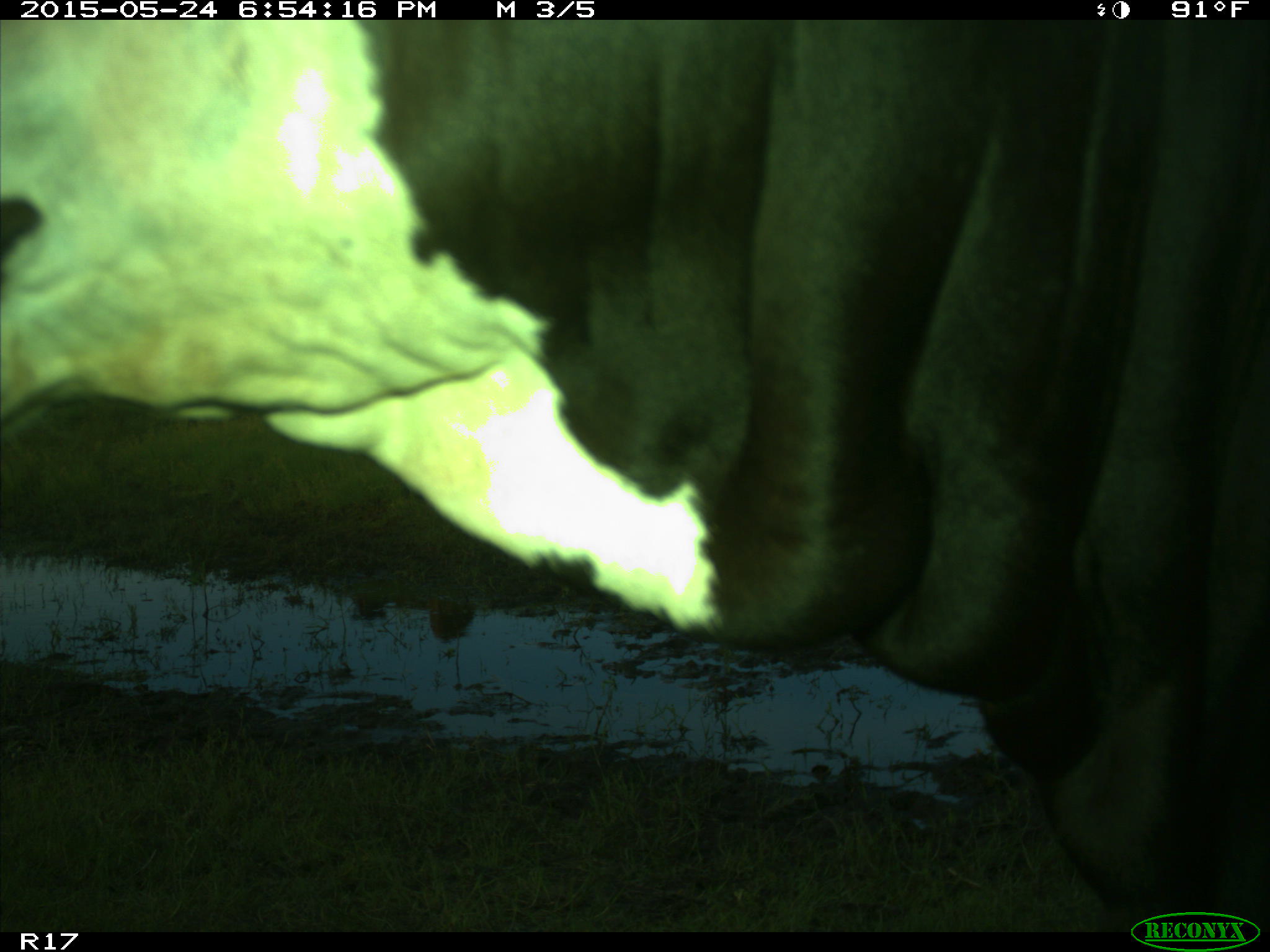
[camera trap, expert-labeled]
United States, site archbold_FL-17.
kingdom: Animalia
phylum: Chordata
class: Mammalia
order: Artiodactyla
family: Bovidae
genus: Bos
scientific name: Bos taurus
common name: domestic cow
Bos taurus (domestic cow).